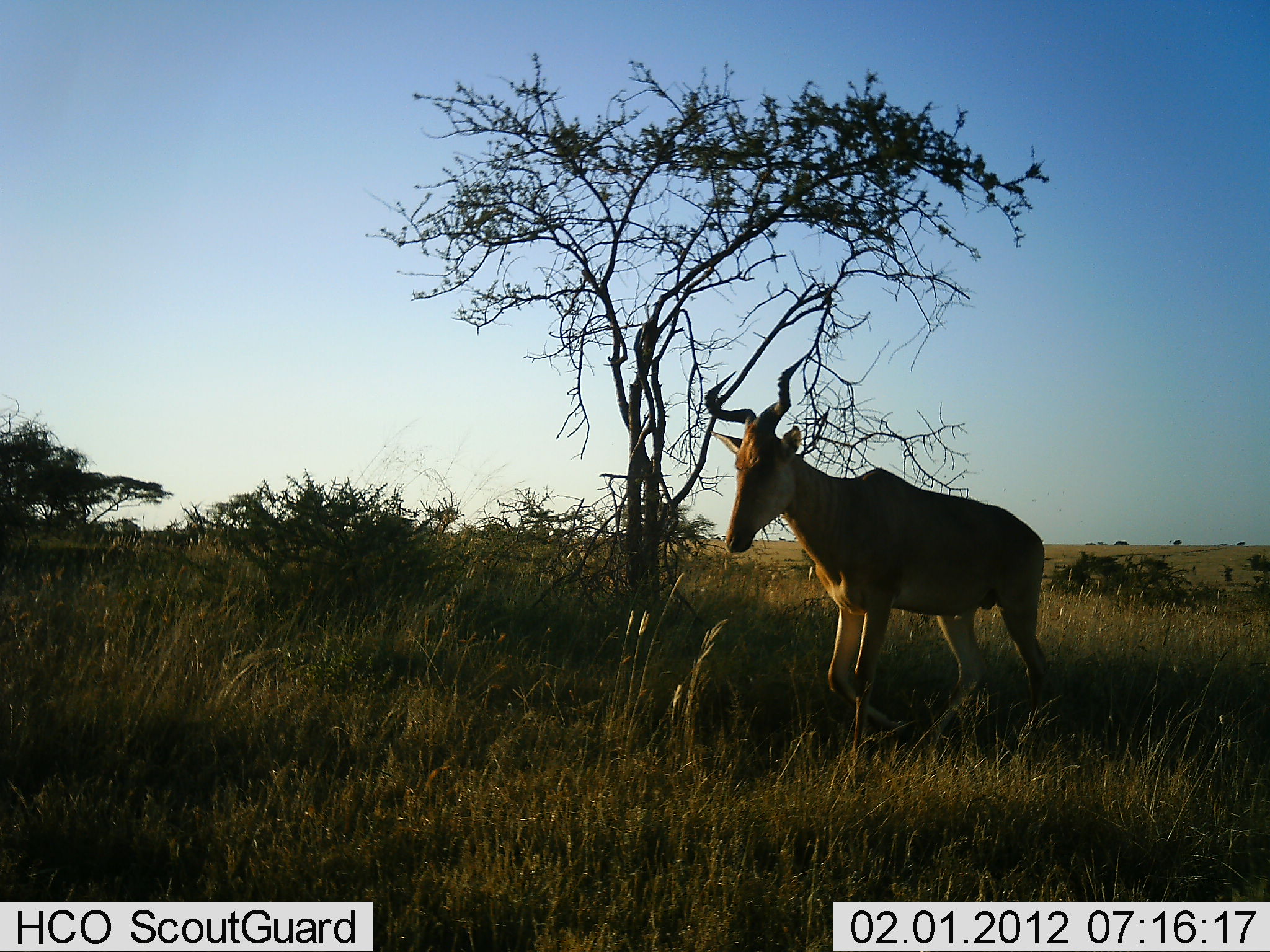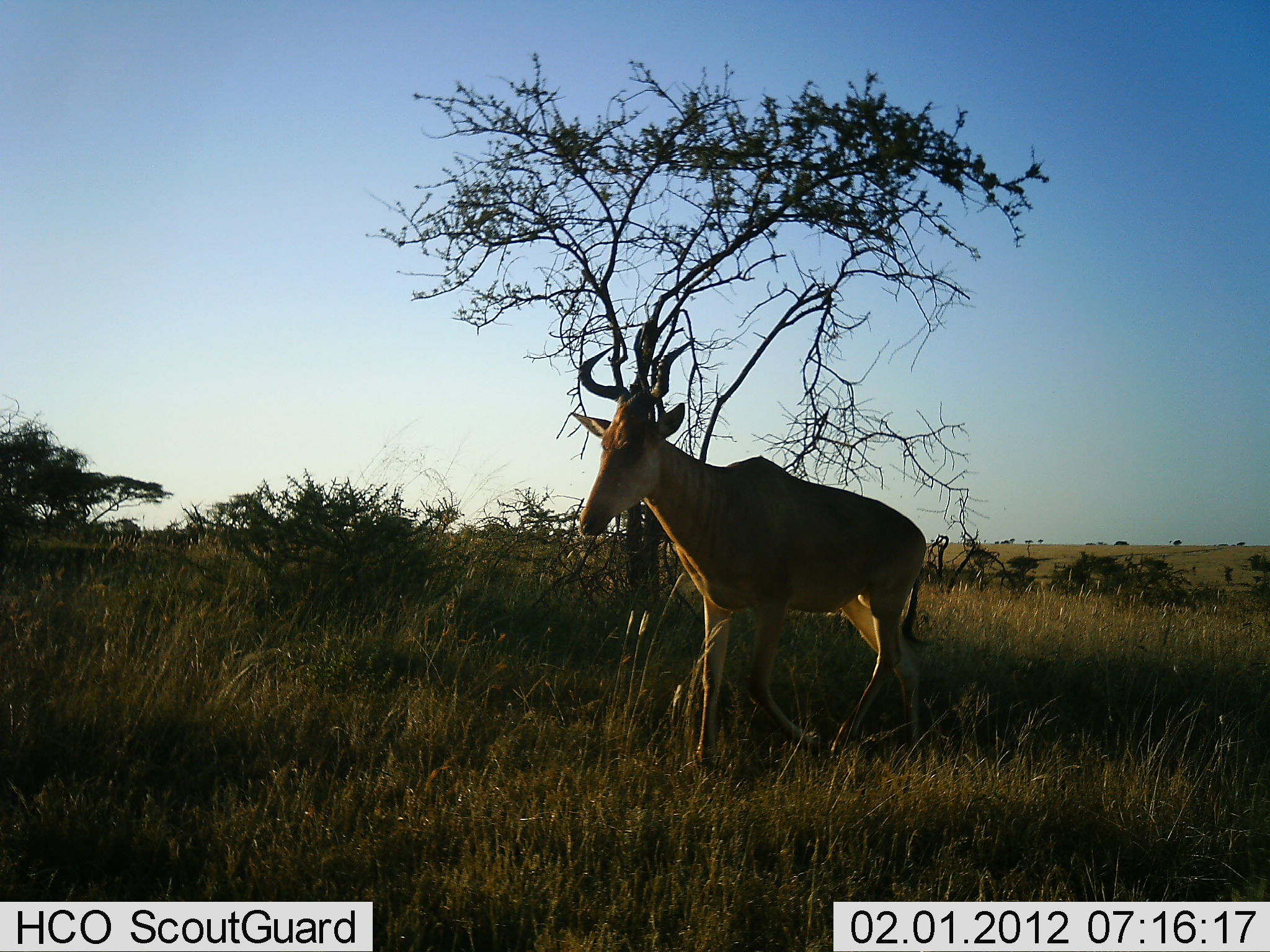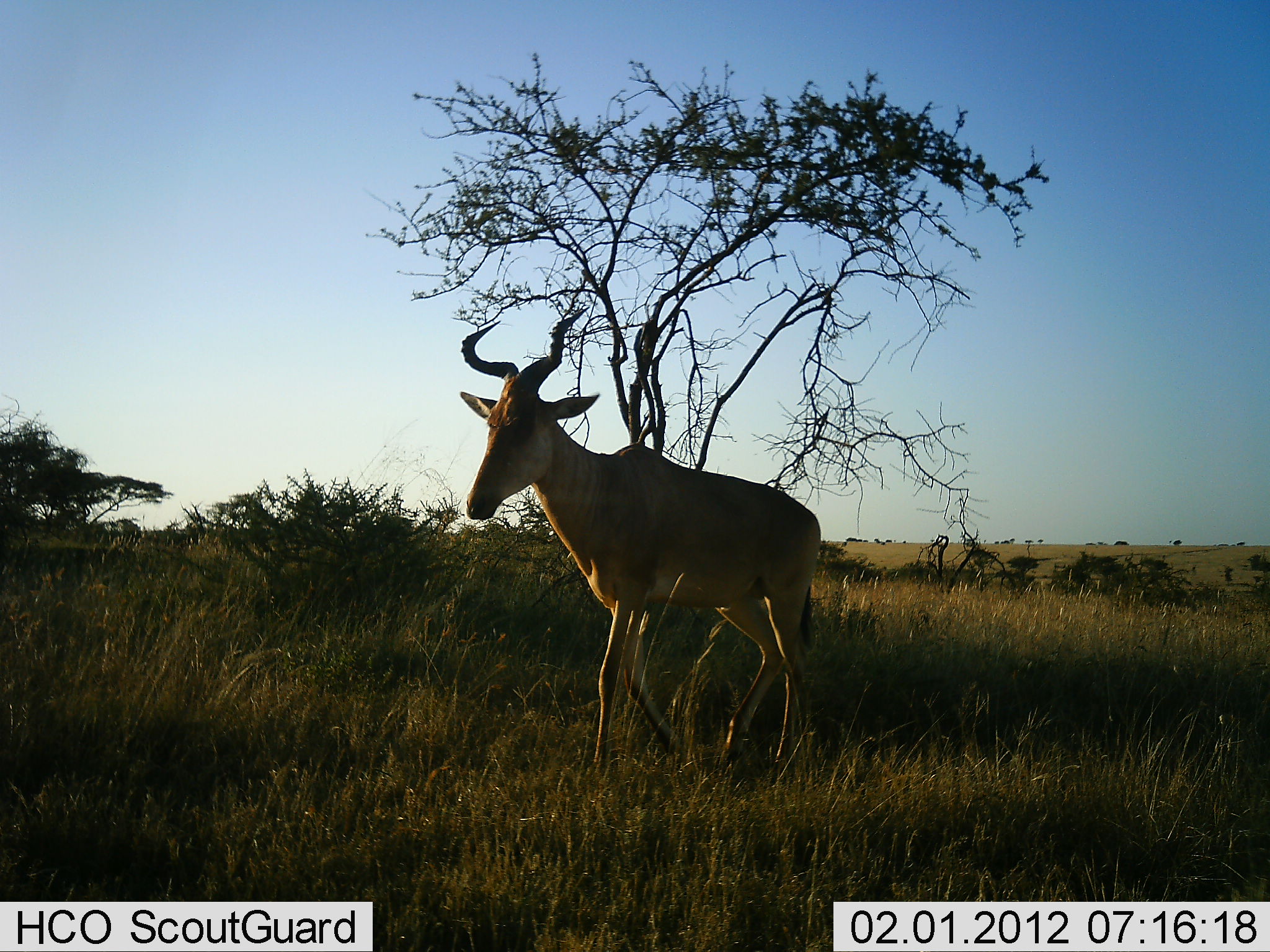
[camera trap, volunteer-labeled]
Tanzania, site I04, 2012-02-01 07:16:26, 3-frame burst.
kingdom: Animalia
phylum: Chordata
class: Mammalia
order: Artiodactyla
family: Bovidae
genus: Alcelaphus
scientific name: Alcelaphus buselaphus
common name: hartebeest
Hartebeest (Alcelaphus buselaphus), count 1. Behavior (volunteer vote fractions): standing 4%, resting 0%, moving 96%, interacting 0%. Young present (vote fraction): 0%. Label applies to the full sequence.